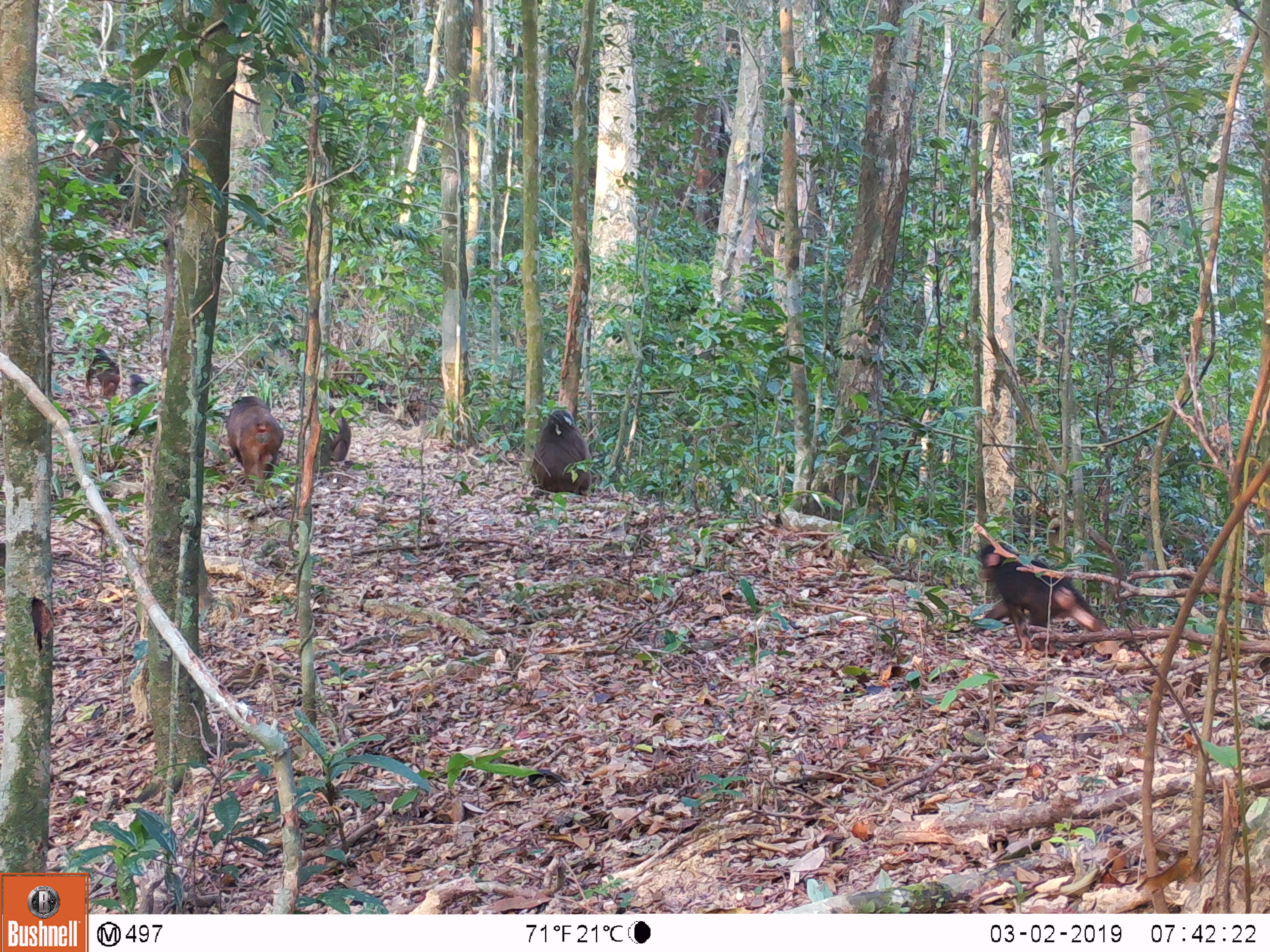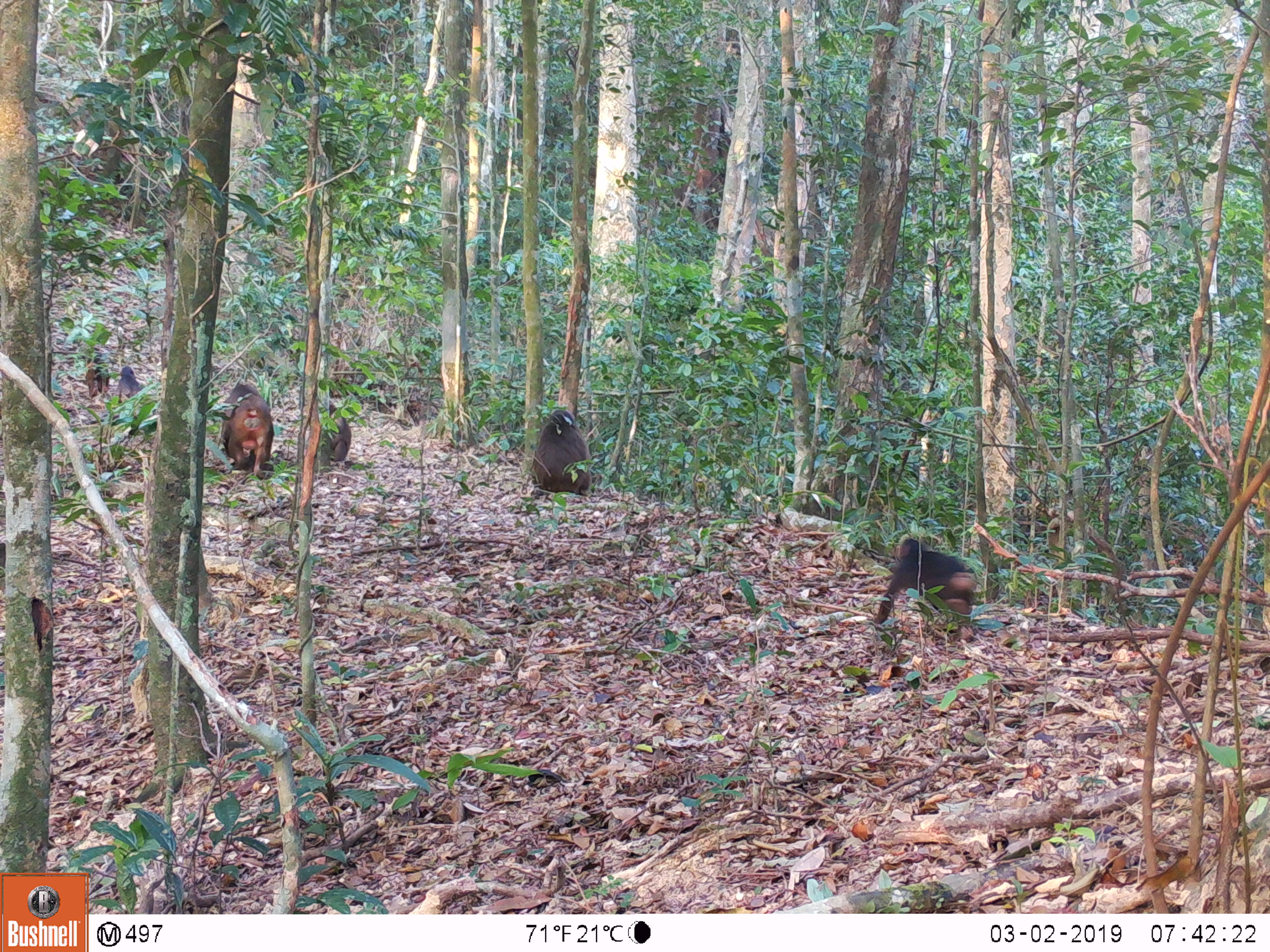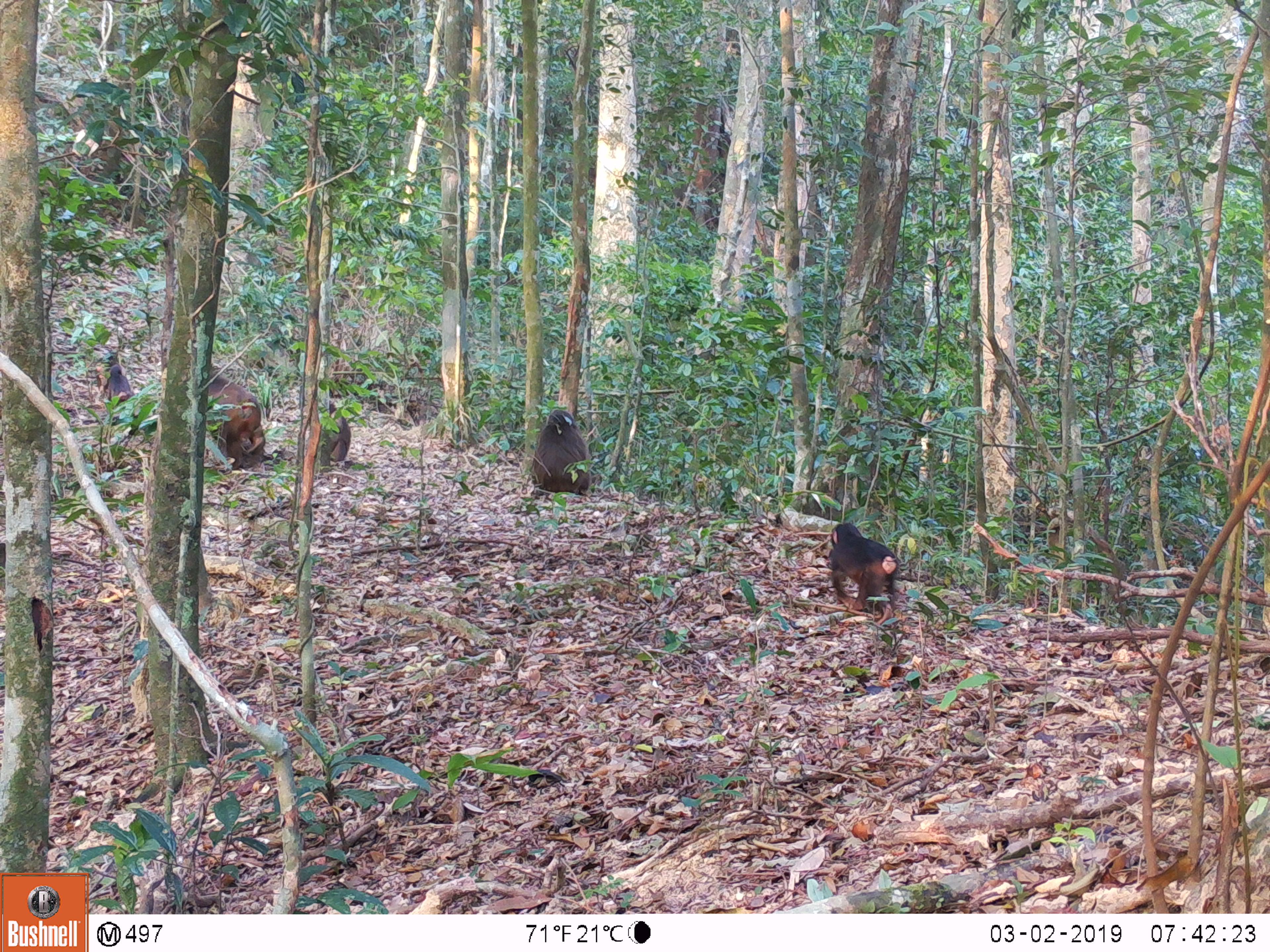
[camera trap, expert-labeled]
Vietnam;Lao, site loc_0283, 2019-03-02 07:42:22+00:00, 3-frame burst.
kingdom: Animalia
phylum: Chordata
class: Mammalia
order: Primates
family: Cercopithecidae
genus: Macaca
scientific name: Macaca arctoides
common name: stump-tailed macaque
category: stump tailed macaque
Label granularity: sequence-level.